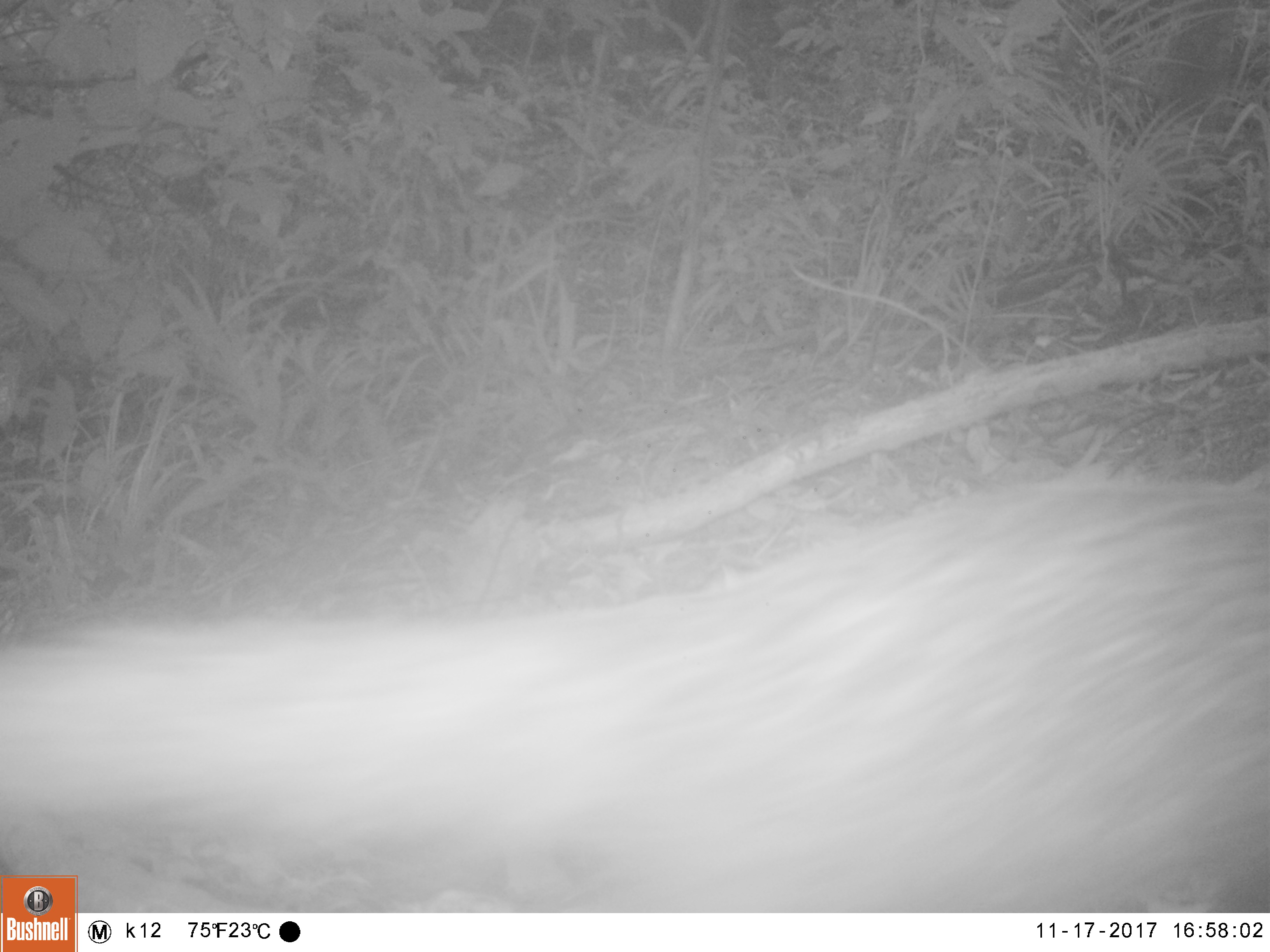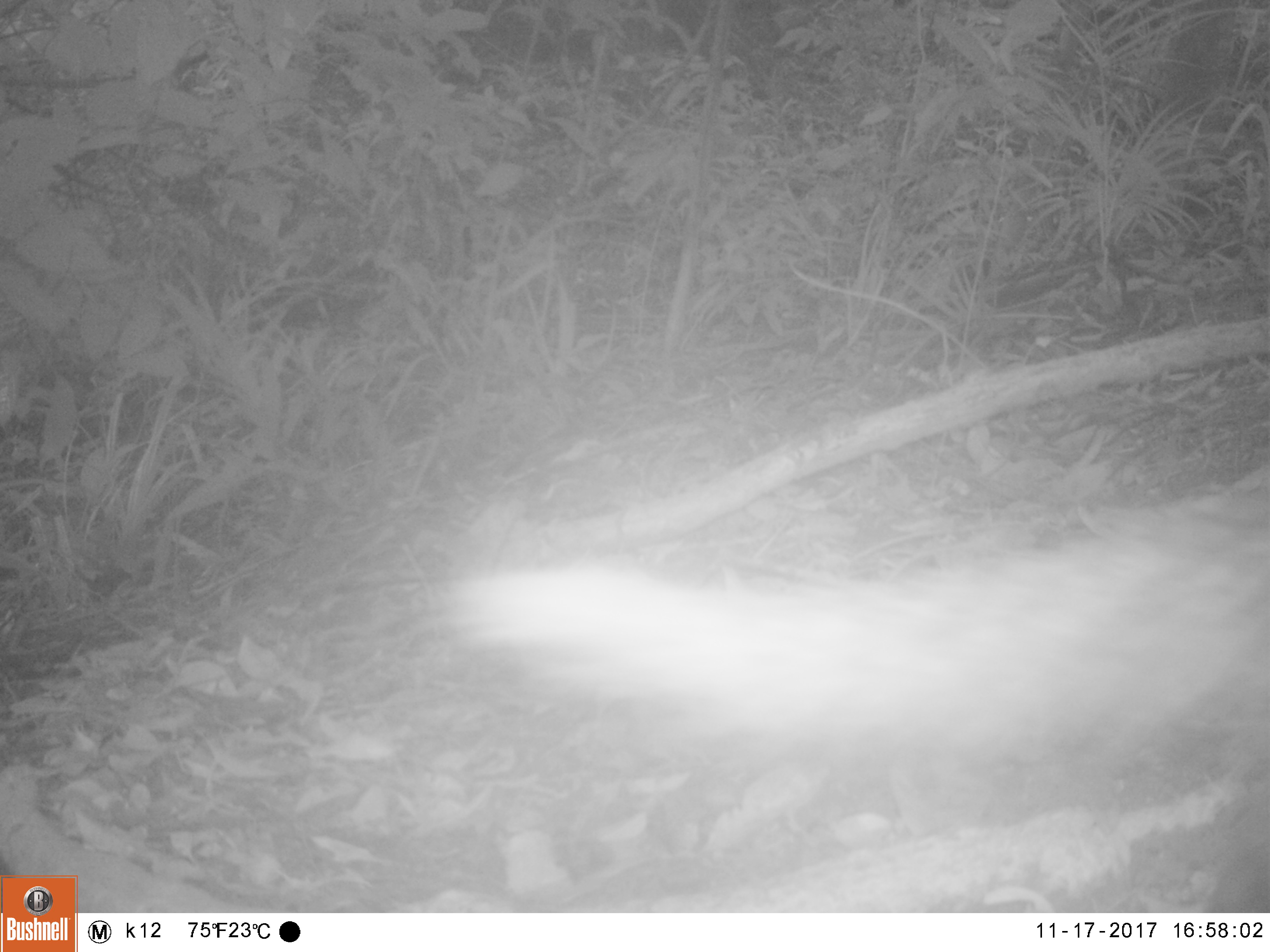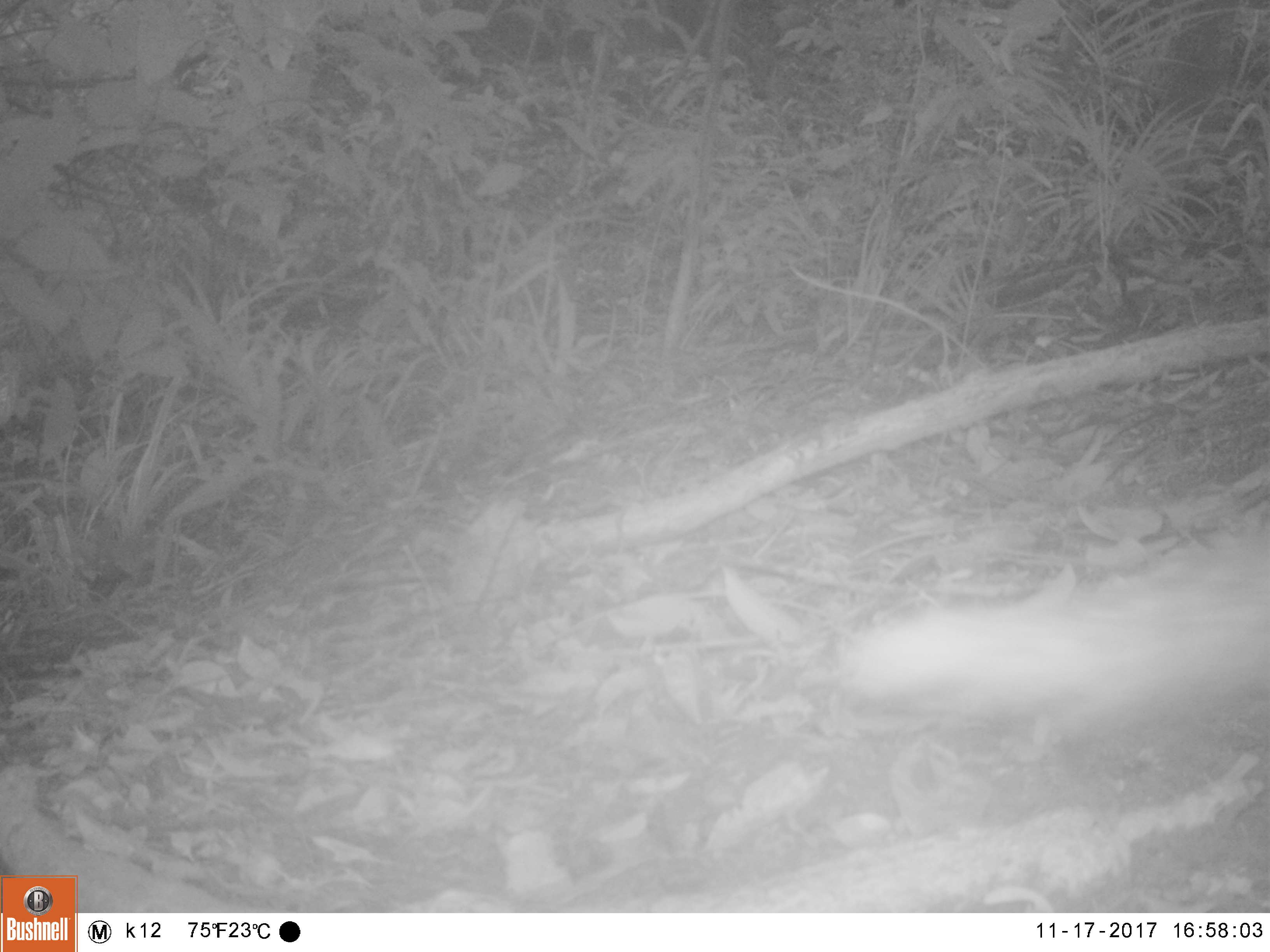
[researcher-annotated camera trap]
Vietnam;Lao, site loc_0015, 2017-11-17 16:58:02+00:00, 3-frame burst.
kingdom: Animalia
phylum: Chordata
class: Mammalia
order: Carnivora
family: Herpestidae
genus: Urva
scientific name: Urva urva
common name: crab-eating mongoose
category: crab eating mongoose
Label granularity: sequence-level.